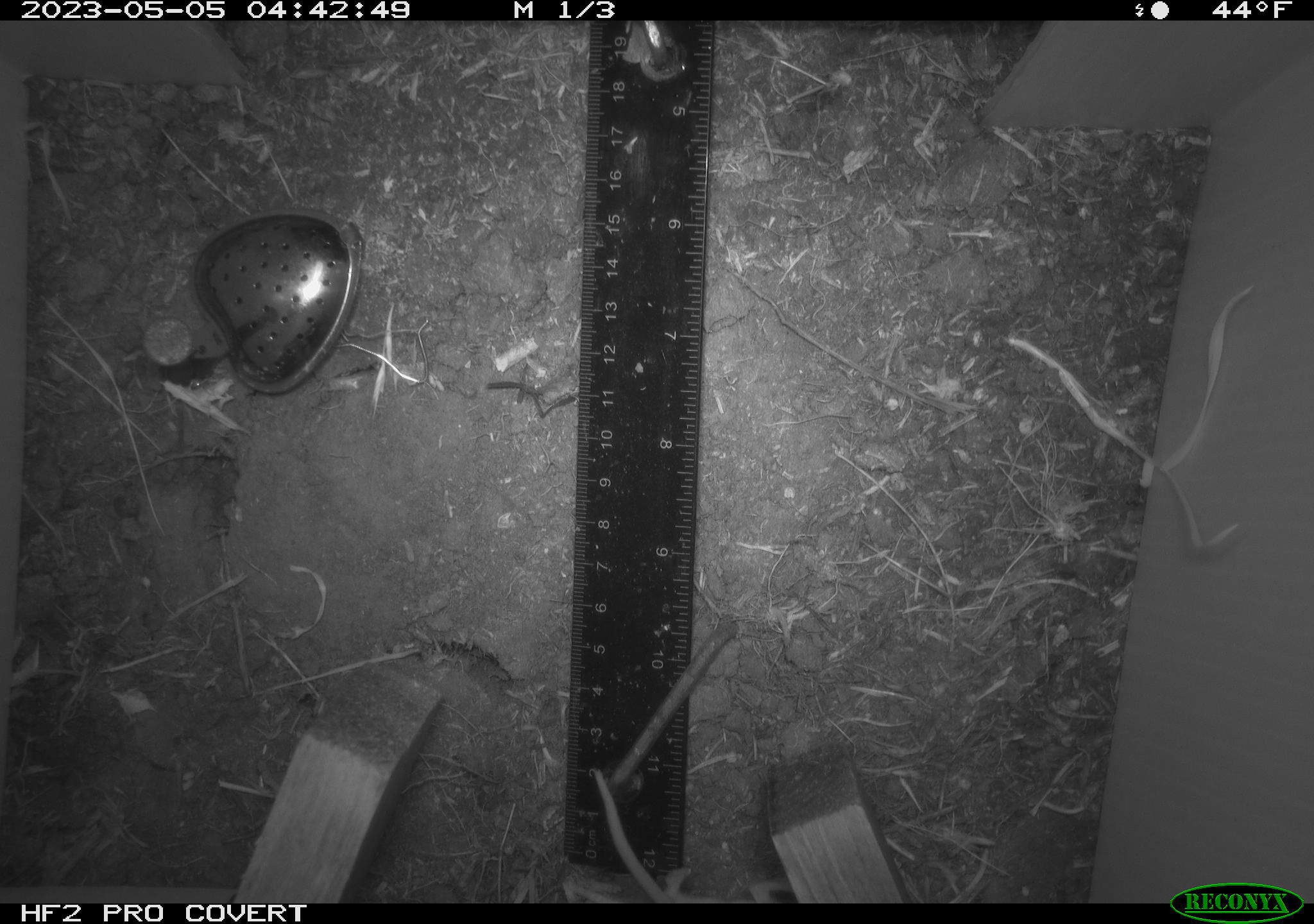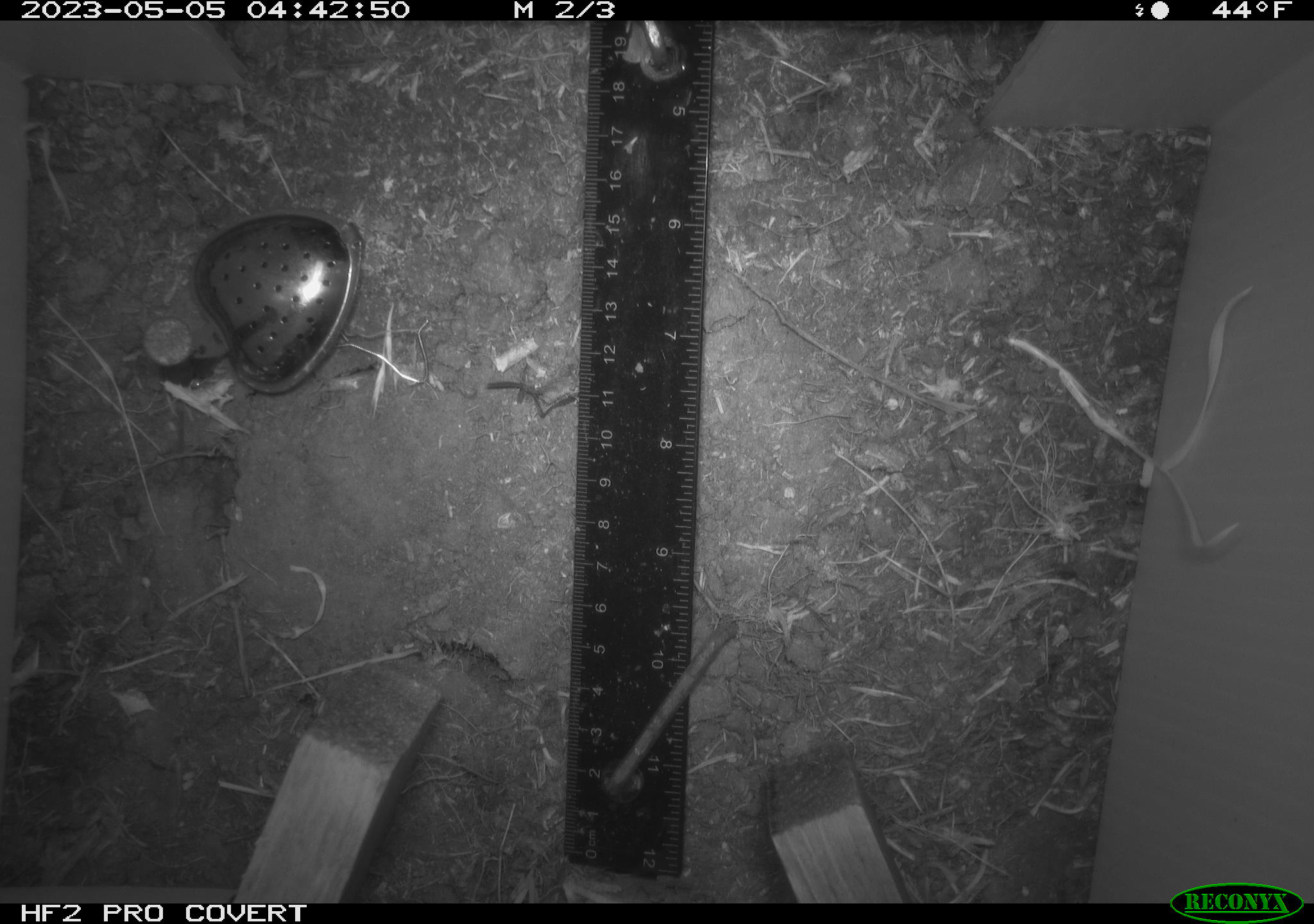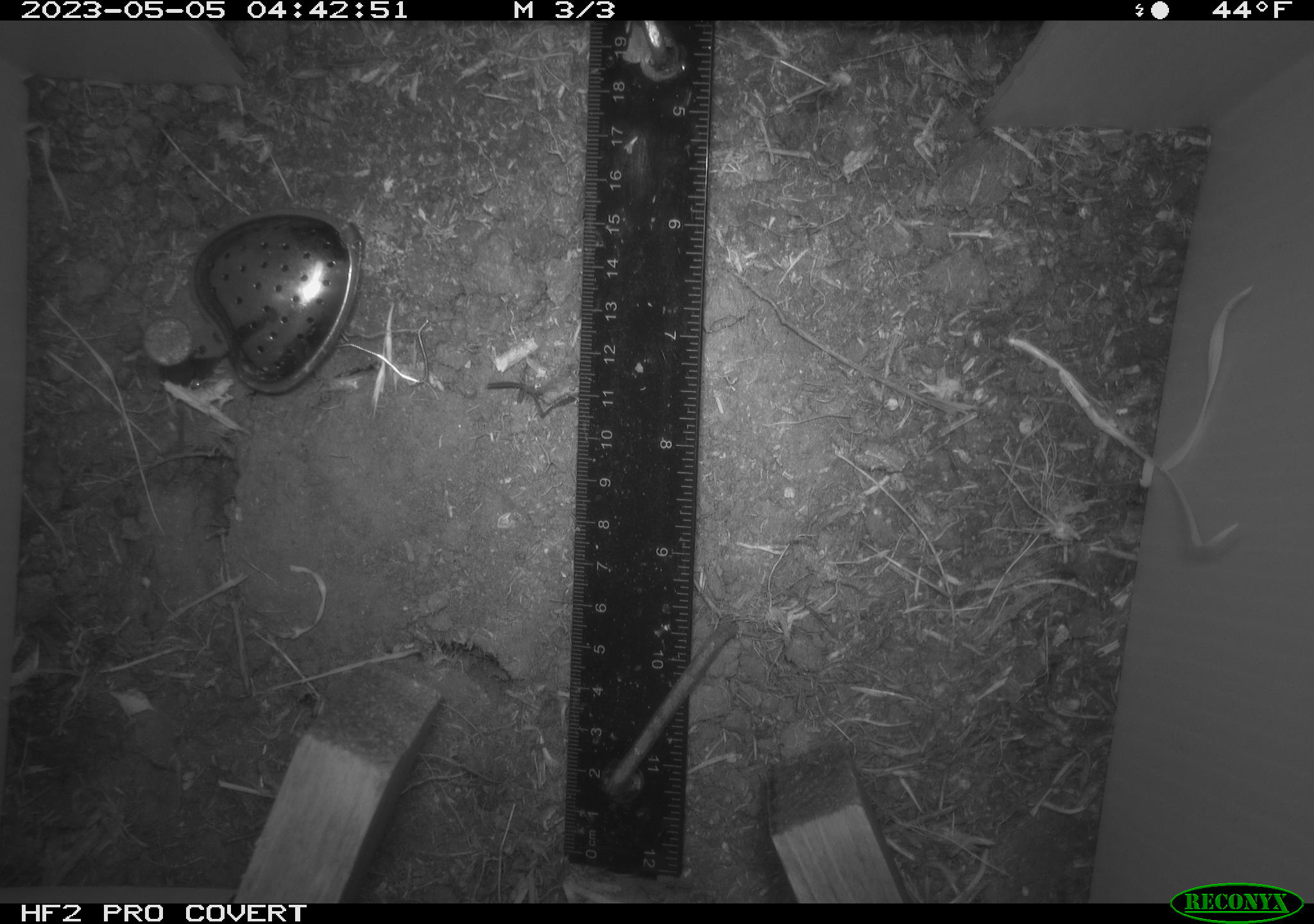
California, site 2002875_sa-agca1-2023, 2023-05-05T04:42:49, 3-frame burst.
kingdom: Animalia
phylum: Chordata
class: Mammalia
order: Rodentia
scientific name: Rodentia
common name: mouse species